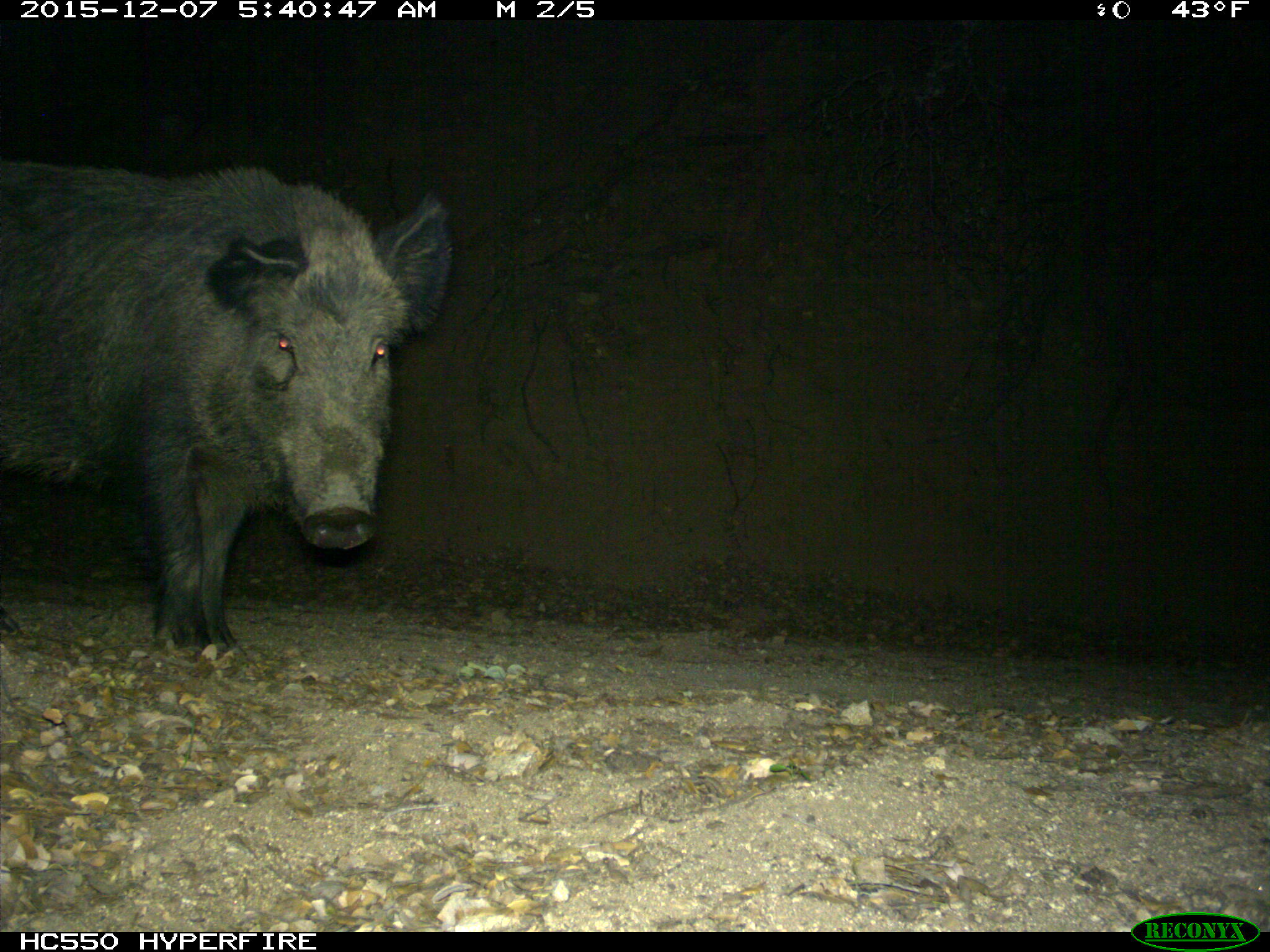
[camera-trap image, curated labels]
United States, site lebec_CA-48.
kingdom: Animalia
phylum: Chordata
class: Mammalia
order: Artiodactyla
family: Suidae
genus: Sus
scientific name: Sus scrofa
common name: wild boar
Sus scrofa (wild boar).